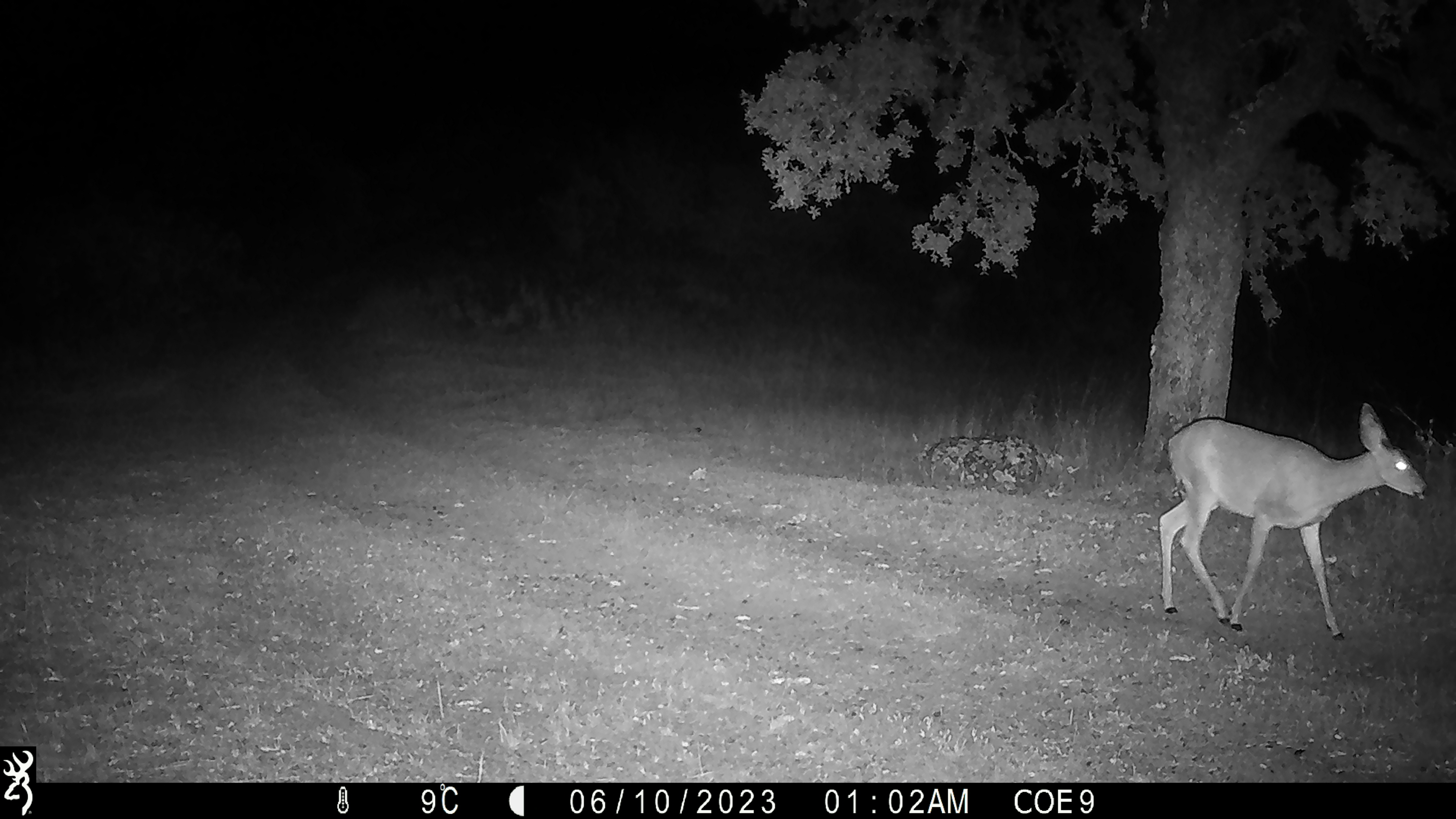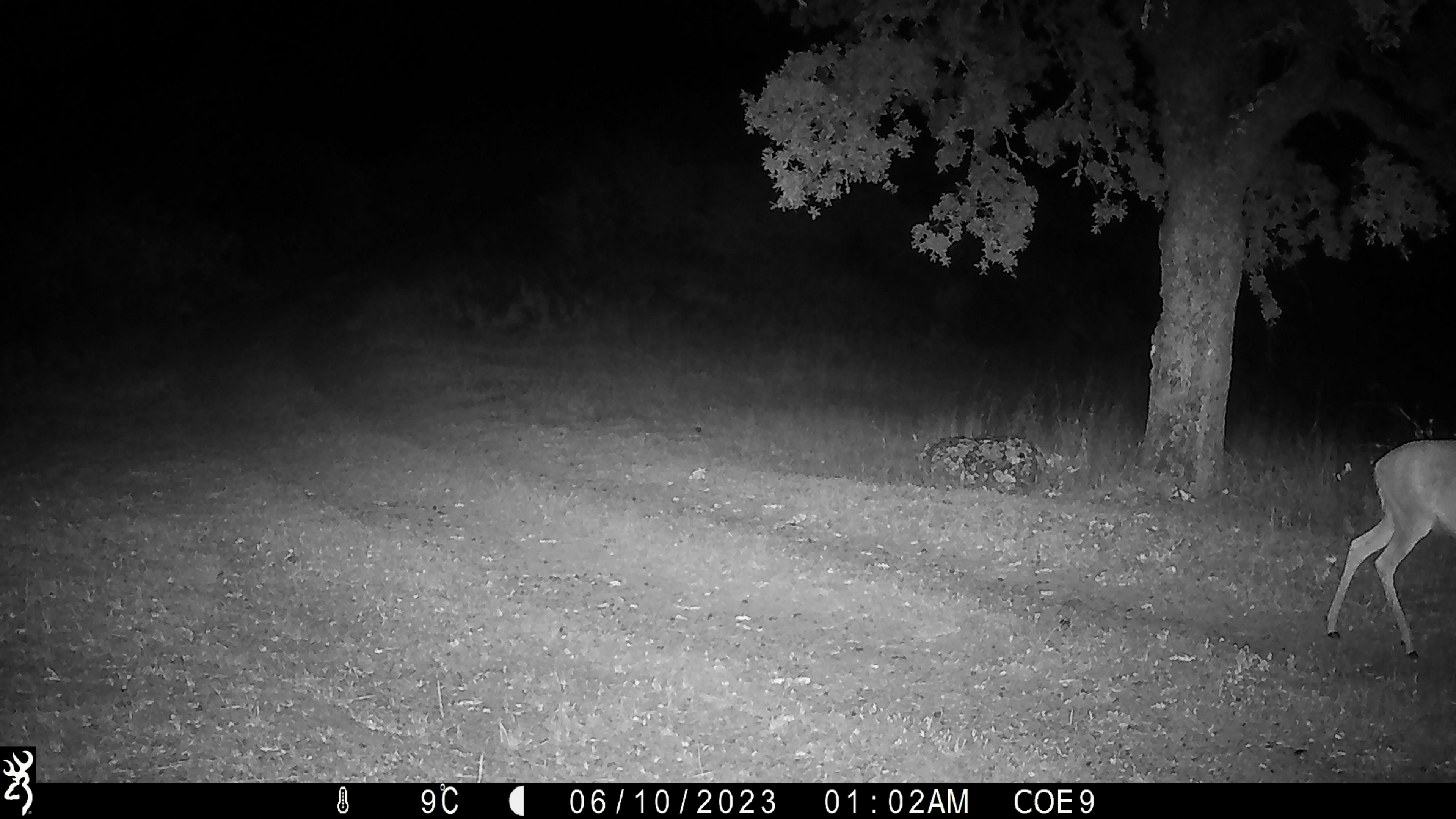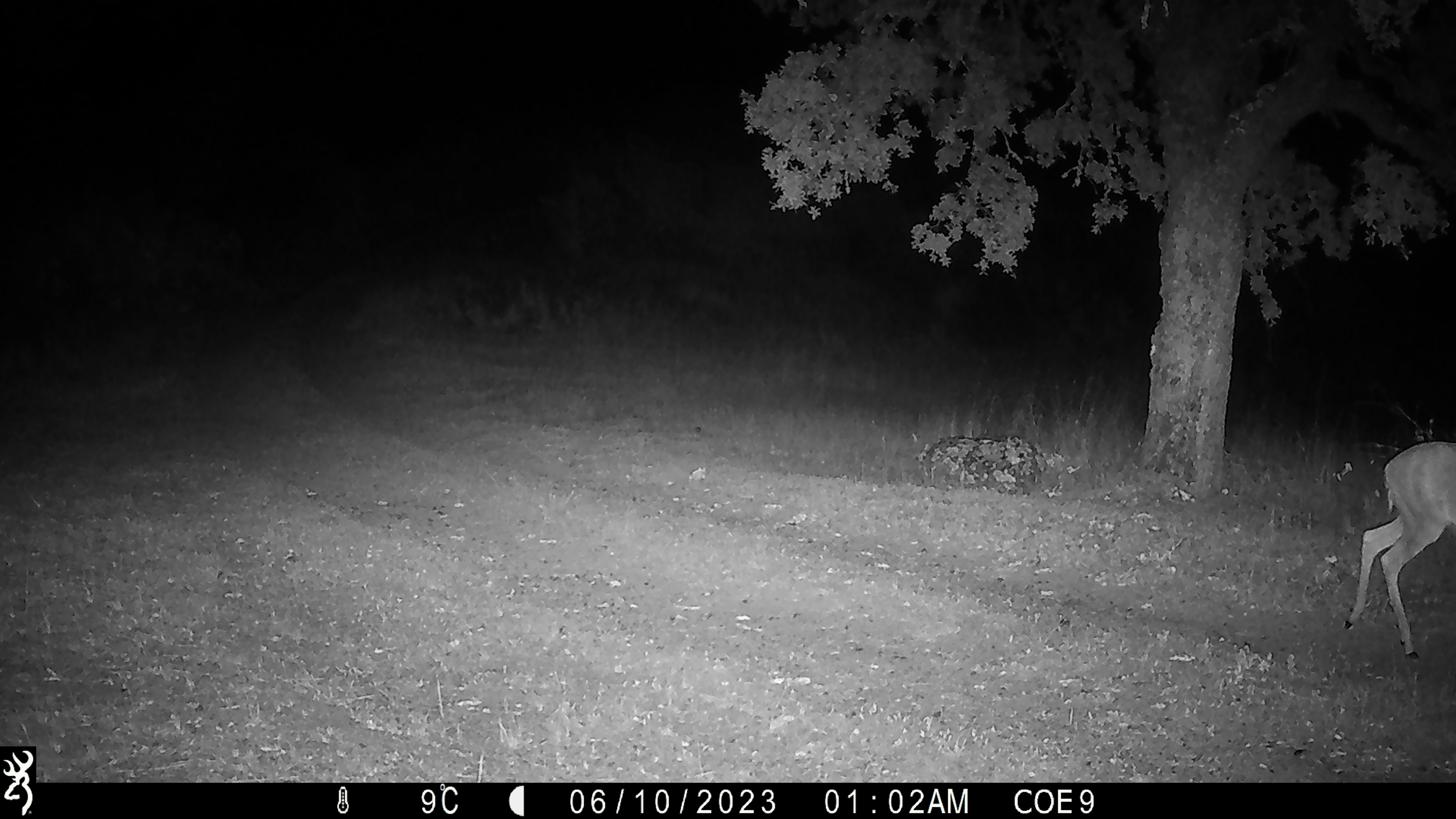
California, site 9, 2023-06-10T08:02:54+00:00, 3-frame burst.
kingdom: Animalia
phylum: Chordata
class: Mammalia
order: Artiodactyla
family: Cervidae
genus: Odocoileus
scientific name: Odocoileus hemionus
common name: mule deer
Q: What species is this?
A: Mule deer (Odocoileus hemionus).